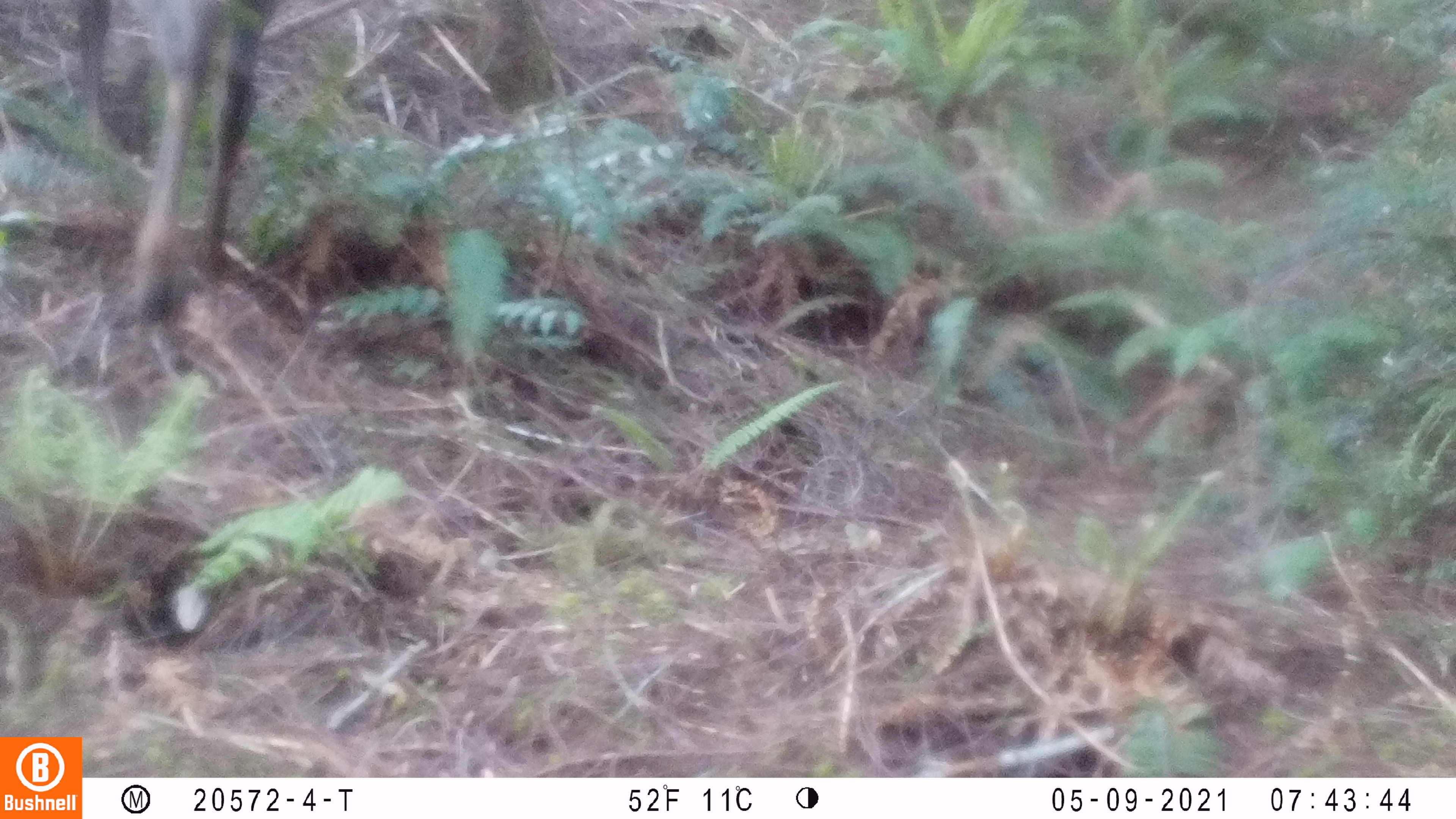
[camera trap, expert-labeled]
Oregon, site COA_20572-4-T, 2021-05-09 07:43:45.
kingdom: Animalia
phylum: Chordata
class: Mammalia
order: Artiodactyla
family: Cervidae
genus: Cervus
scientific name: Cervus canadensis roosevelti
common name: roosevelt elk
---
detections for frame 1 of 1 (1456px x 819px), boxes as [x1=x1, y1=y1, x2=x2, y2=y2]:
roosevelt elk: [x1=4, y1=1, x2=297, y2=330]